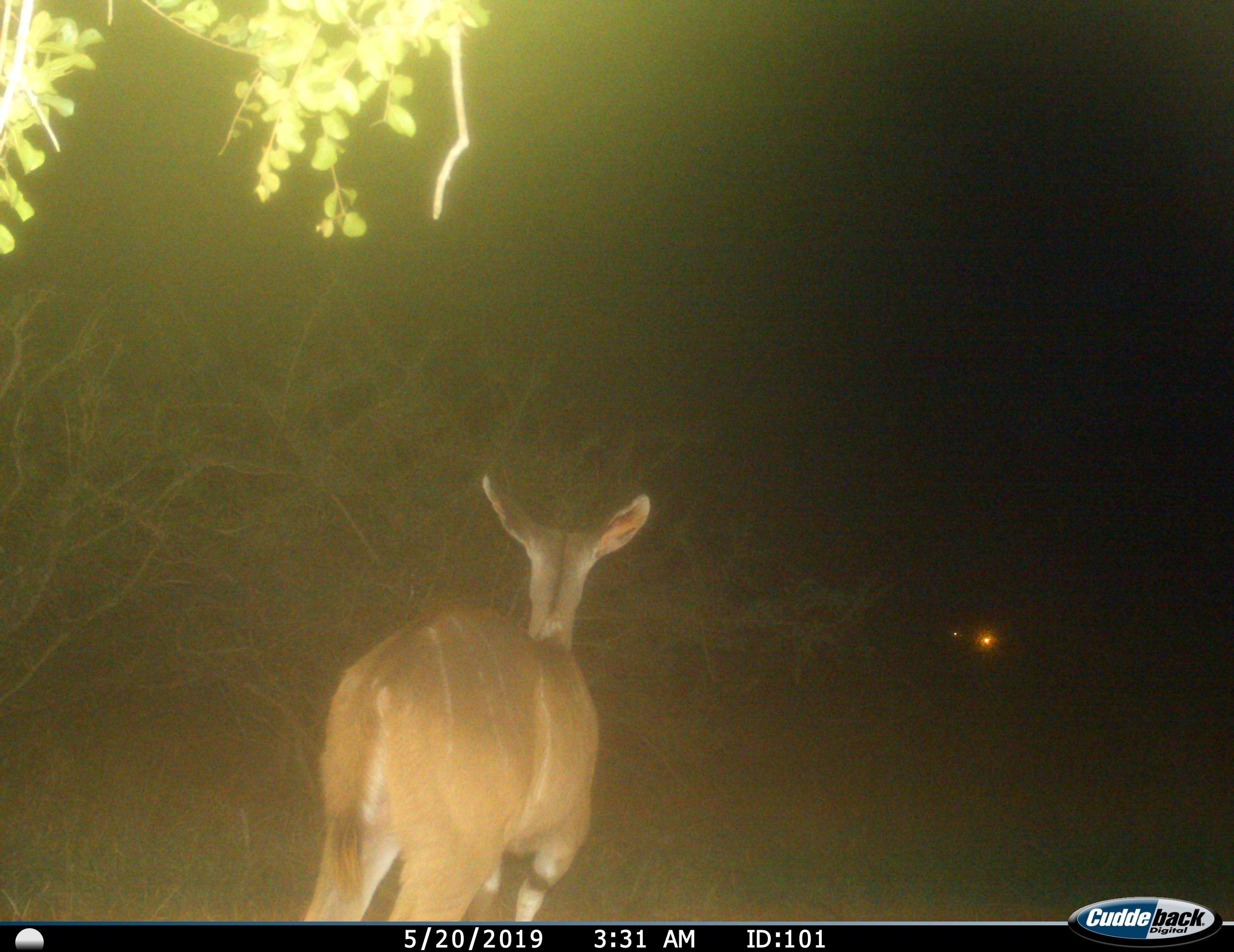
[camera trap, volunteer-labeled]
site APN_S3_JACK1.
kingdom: Animalia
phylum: Chordata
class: Mammalia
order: Artiodactyla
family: Bovidae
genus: Tragelaphus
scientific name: Tragelaphus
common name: kudu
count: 1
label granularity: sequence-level